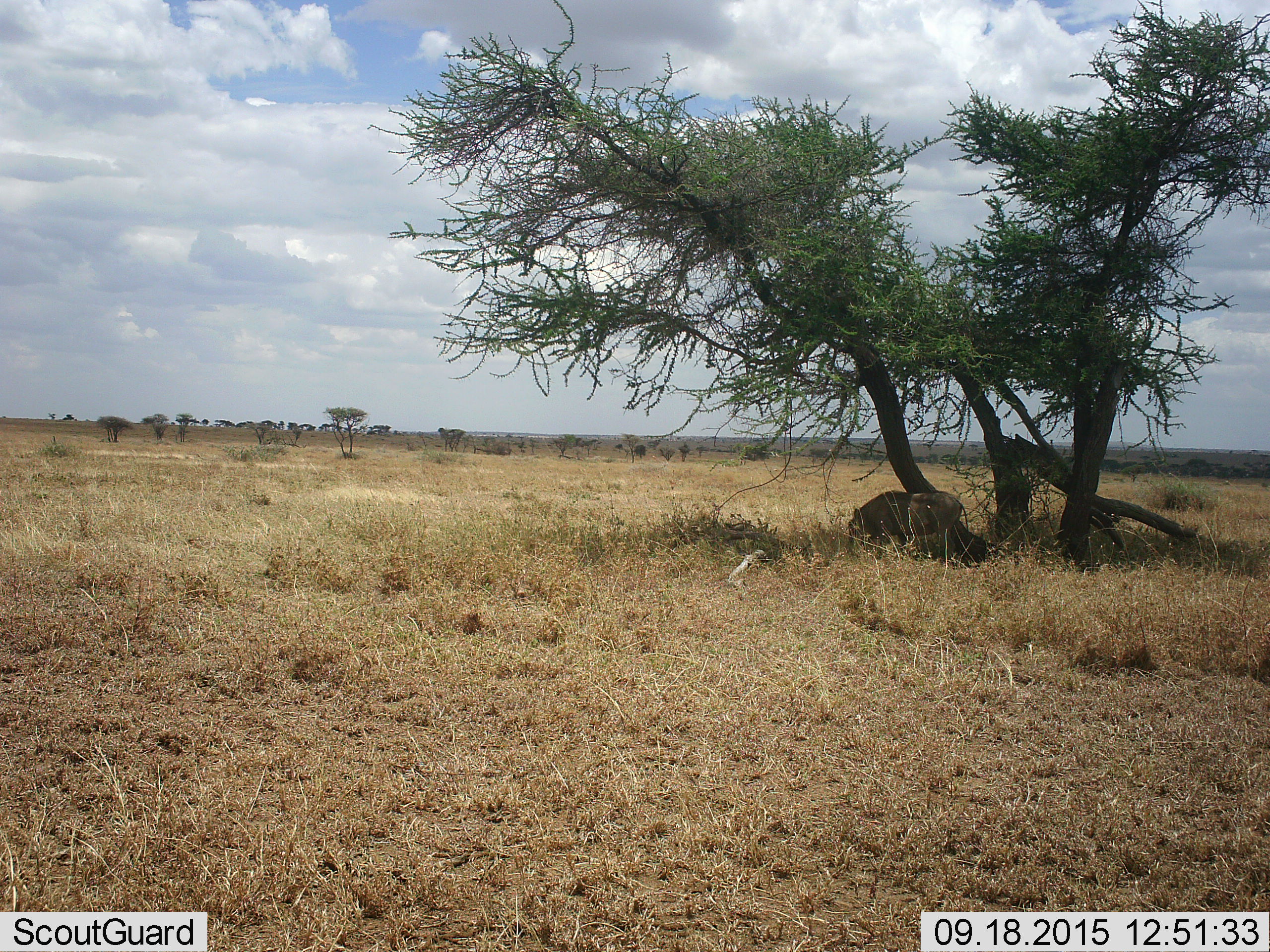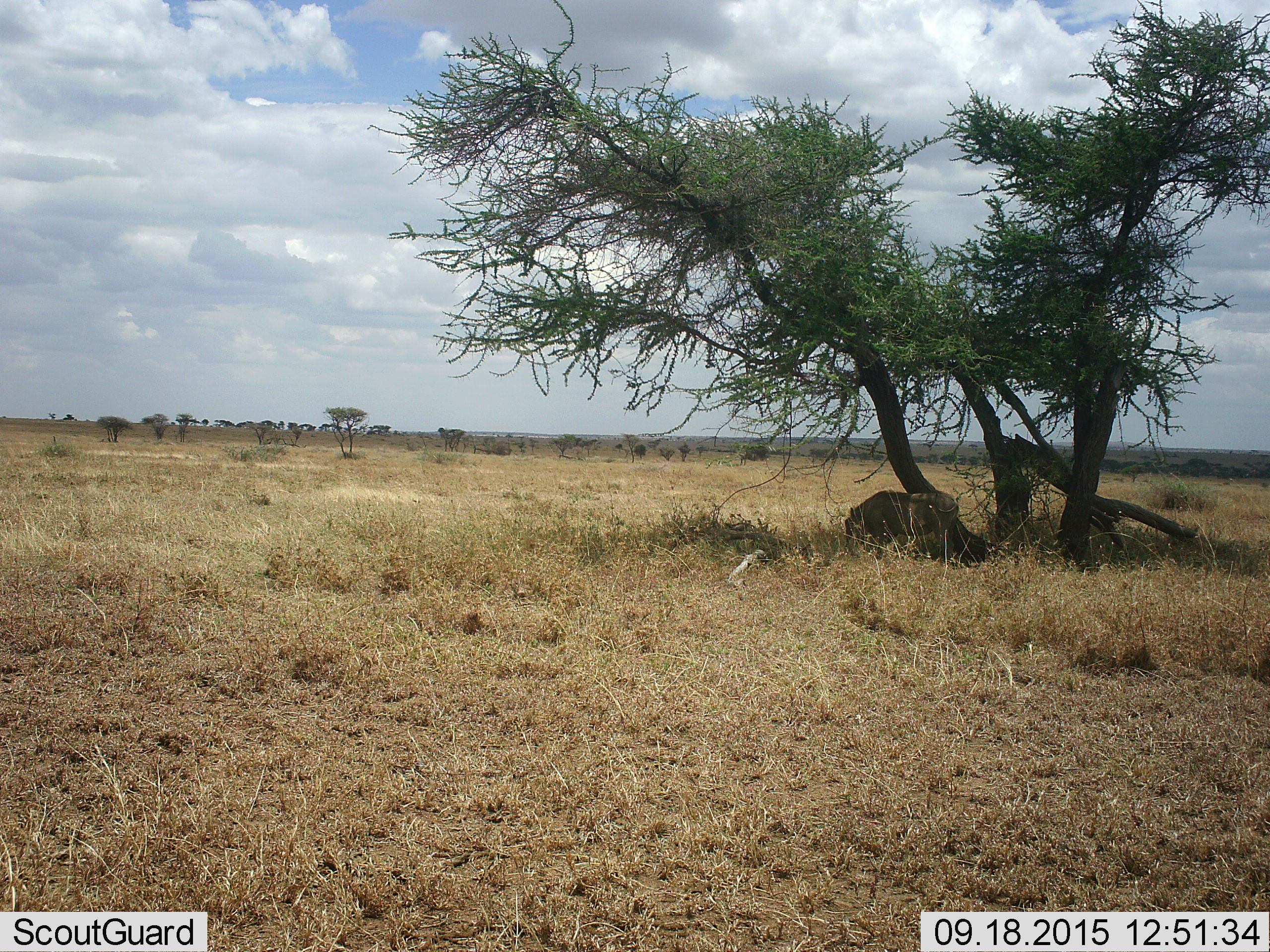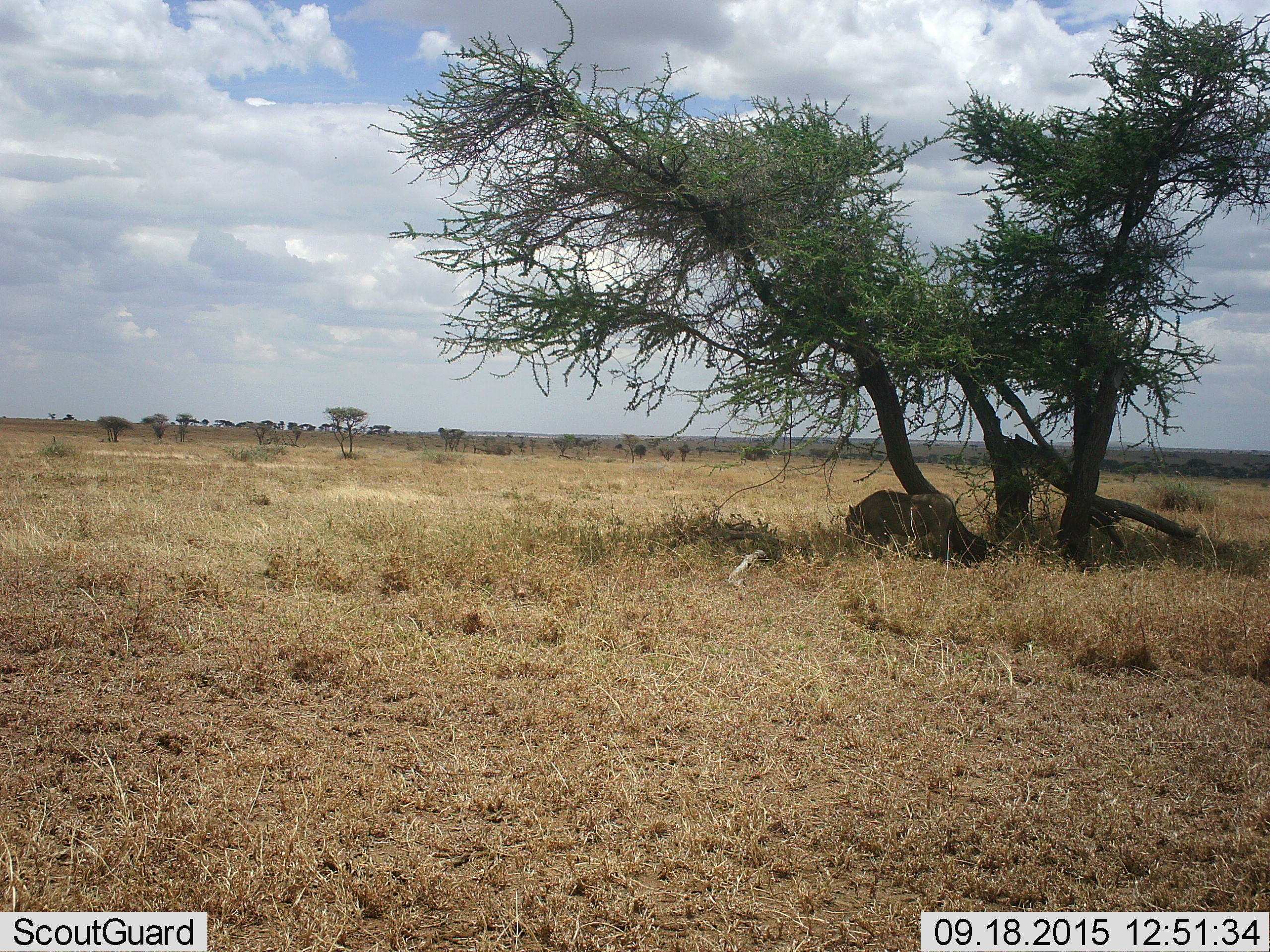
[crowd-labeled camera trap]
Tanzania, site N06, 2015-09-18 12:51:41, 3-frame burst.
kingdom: Animalia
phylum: Chordata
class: Mammalia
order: Artiodactyla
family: Suidae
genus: Phacochoerus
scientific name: Phacochoerus africanus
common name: warthog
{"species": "warthog (Phacochoerus africanus)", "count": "1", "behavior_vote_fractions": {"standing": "22%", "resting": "0%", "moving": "0%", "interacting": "0%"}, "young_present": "0%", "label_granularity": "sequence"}